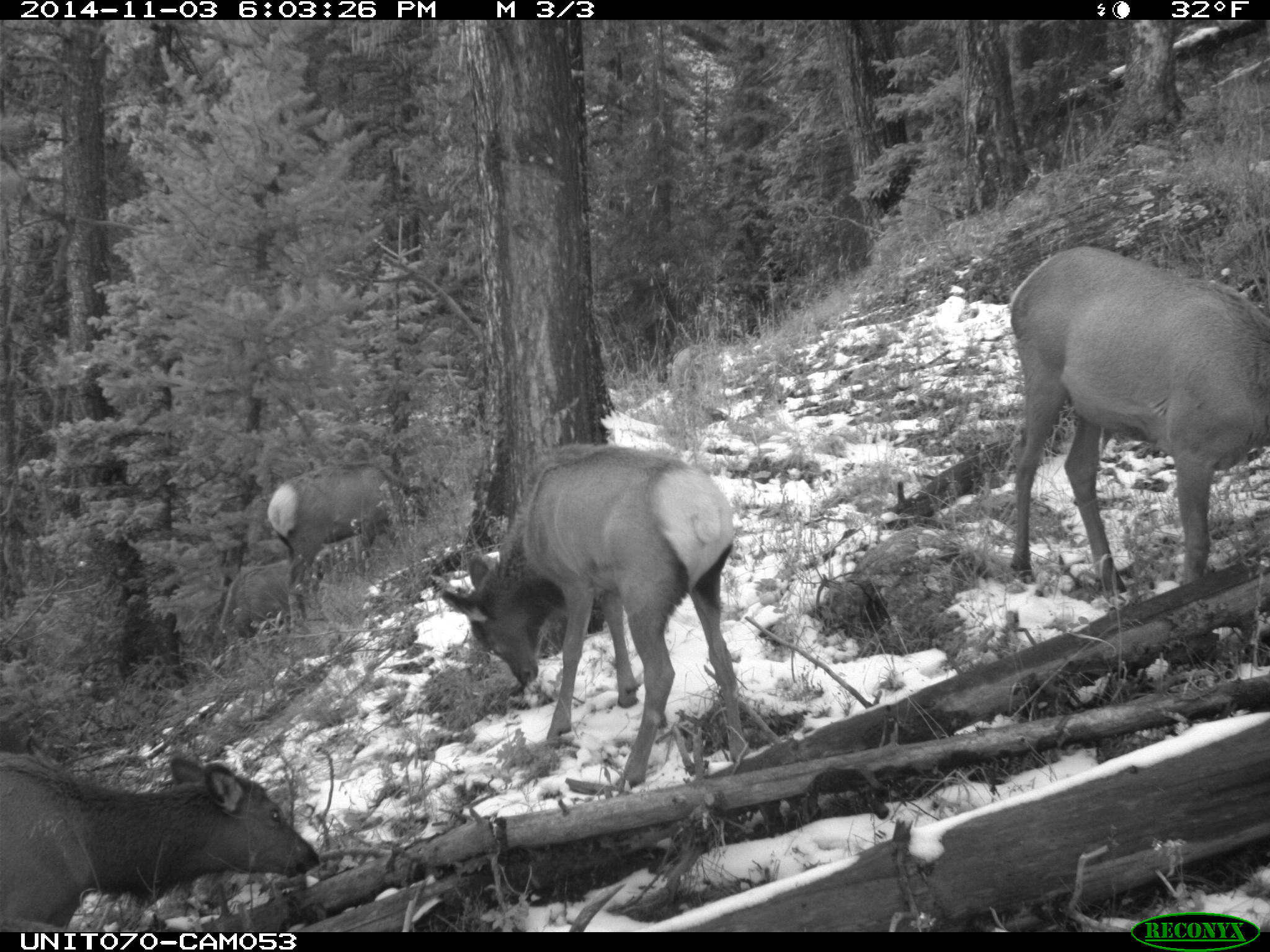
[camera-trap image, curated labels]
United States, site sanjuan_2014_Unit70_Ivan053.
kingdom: Animalia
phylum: Chordata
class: Mammalia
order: Artiodactyla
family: Cervidae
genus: Cervus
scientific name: Cervus elaphus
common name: red deer